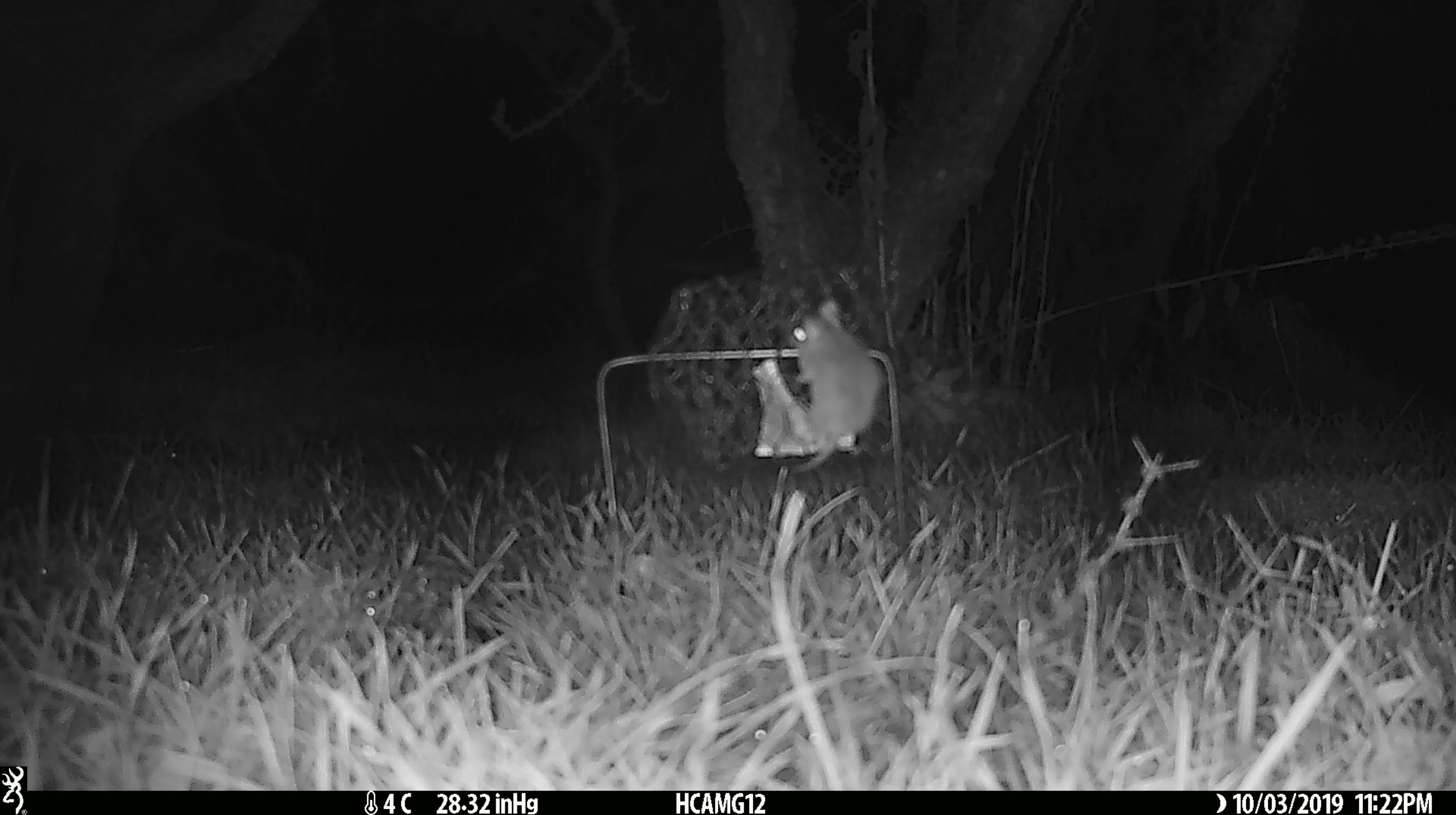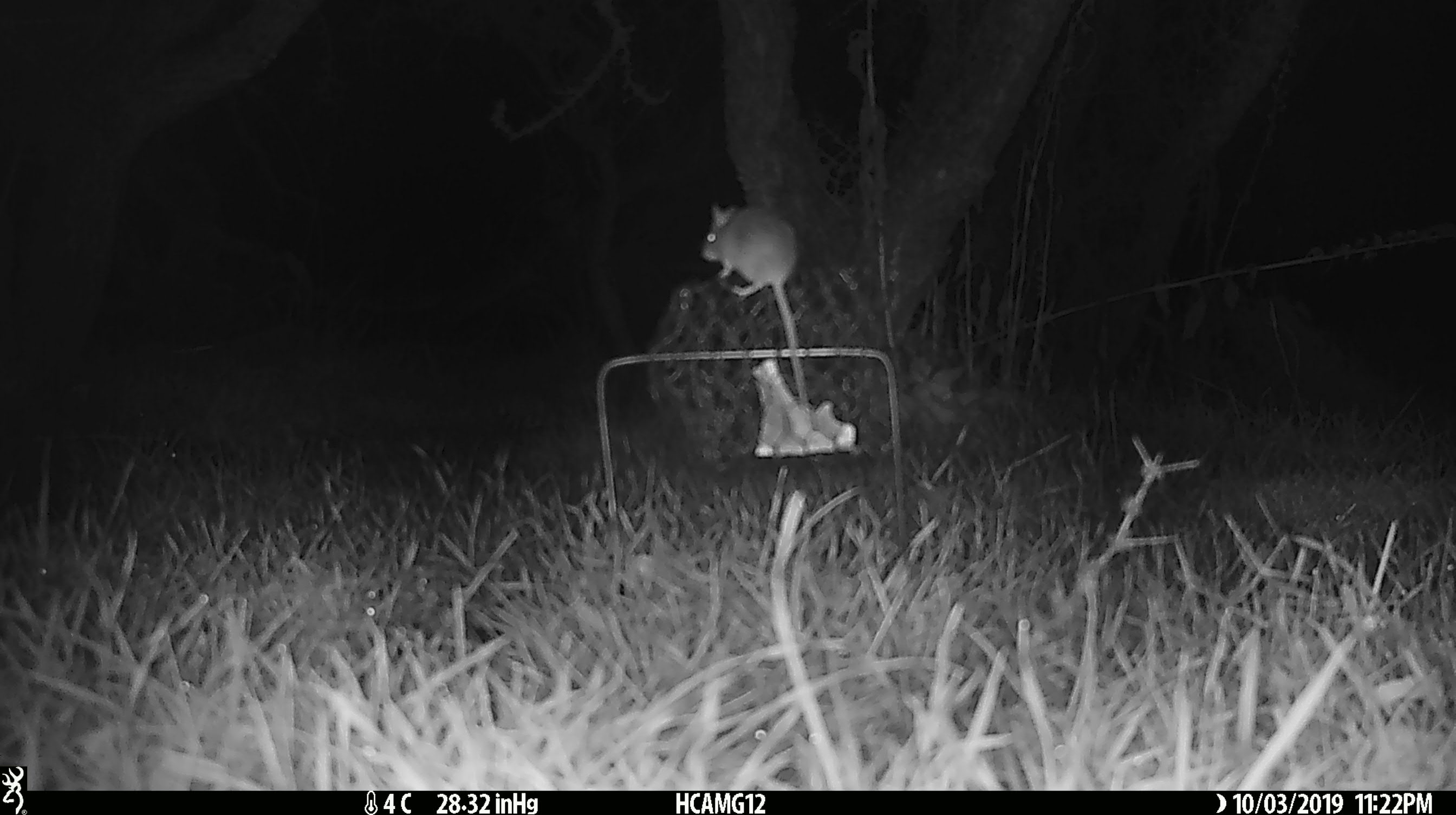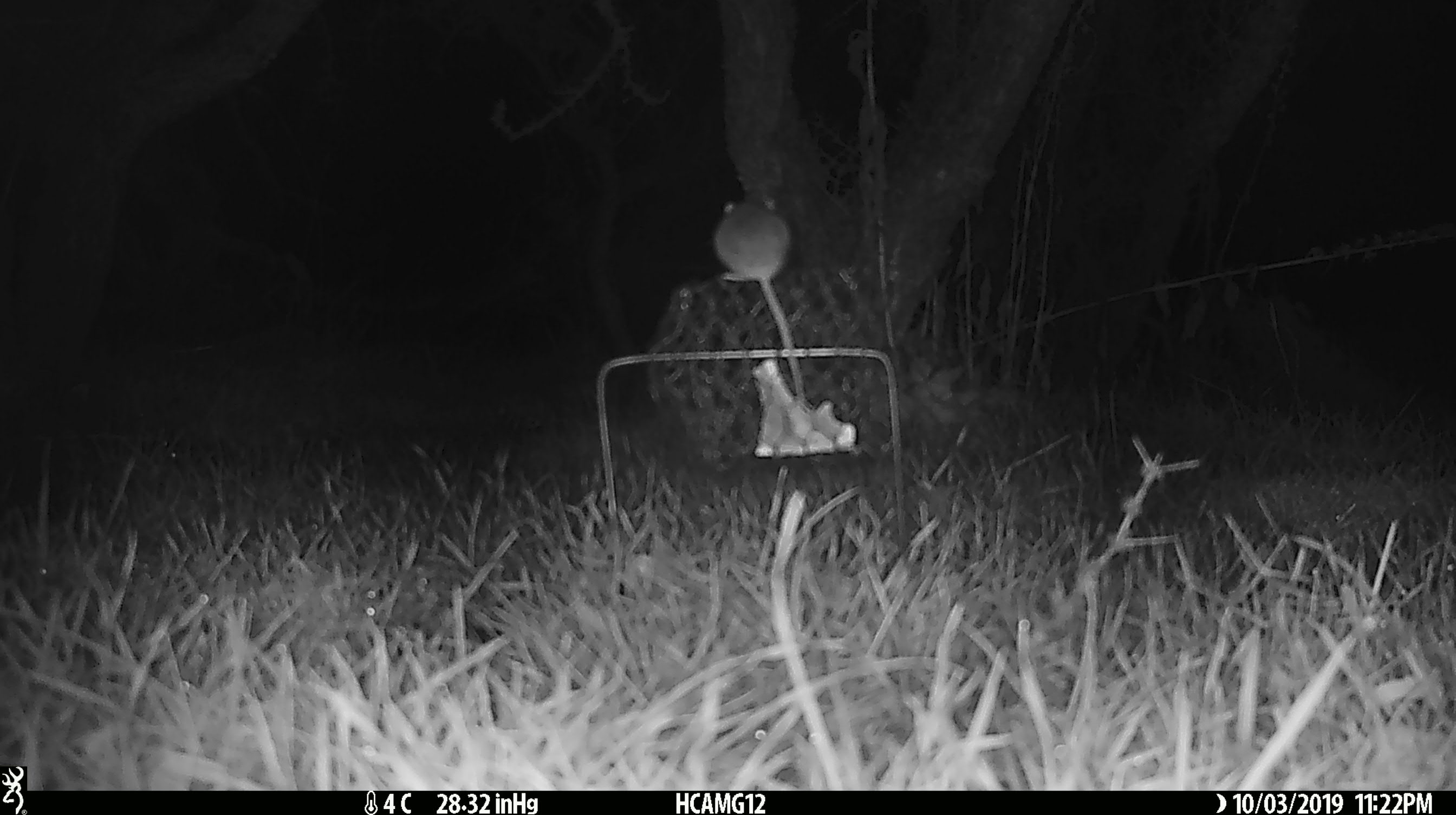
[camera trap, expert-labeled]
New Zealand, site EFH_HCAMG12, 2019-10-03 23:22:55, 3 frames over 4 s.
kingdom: Animalia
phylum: Chordata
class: Mammalia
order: Rodentia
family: Muridae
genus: Mus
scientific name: Mus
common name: mouse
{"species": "mouse (Mus)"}